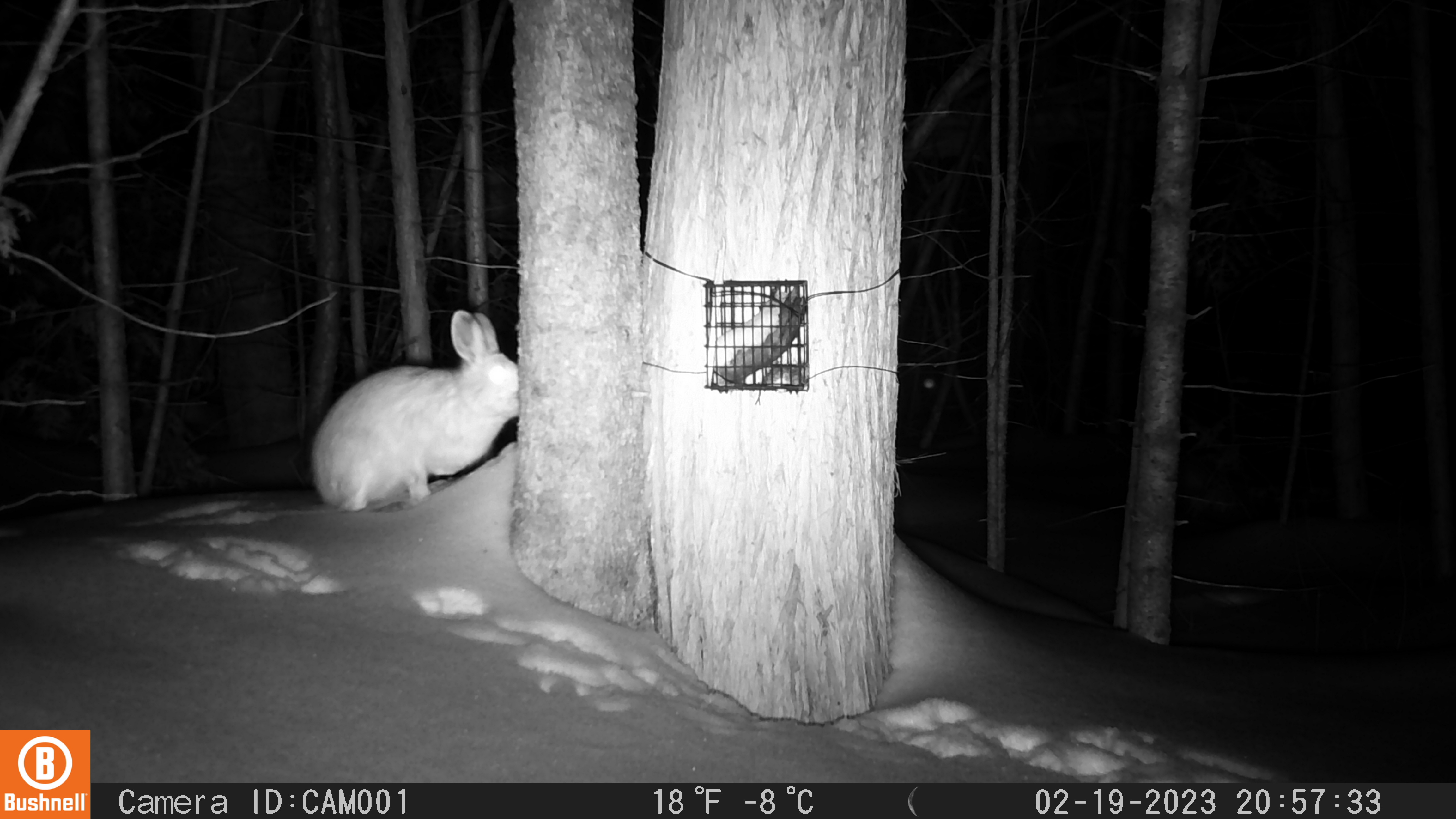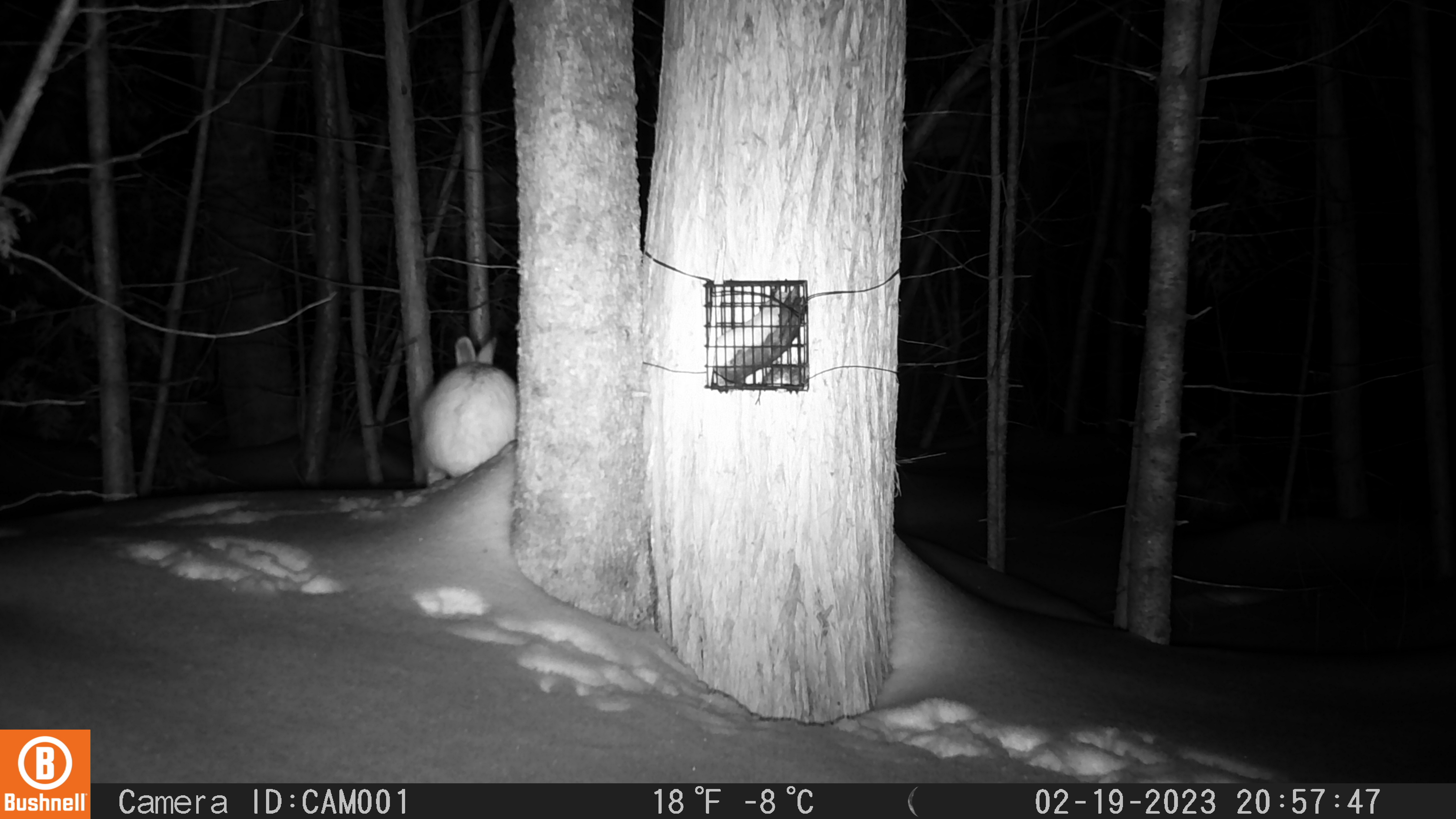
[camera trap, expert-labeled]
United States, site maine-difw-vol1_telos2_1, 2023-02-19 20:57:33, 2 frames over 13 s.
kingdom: Animalia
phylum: Chordata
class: Mammalia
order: Lagomorpha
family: Leporidae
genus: Lepus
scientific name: Lepus americanus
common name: snowshoe hare